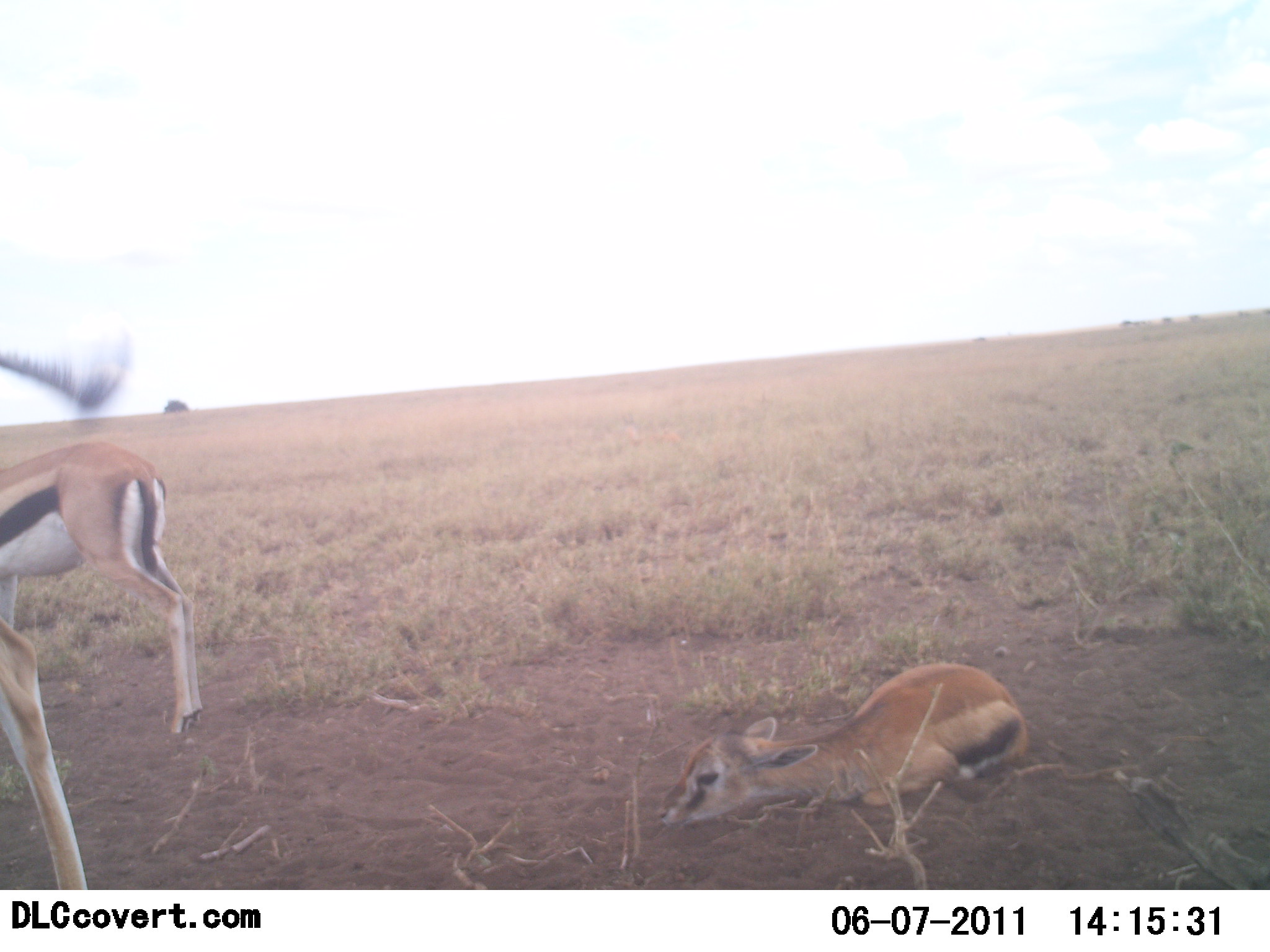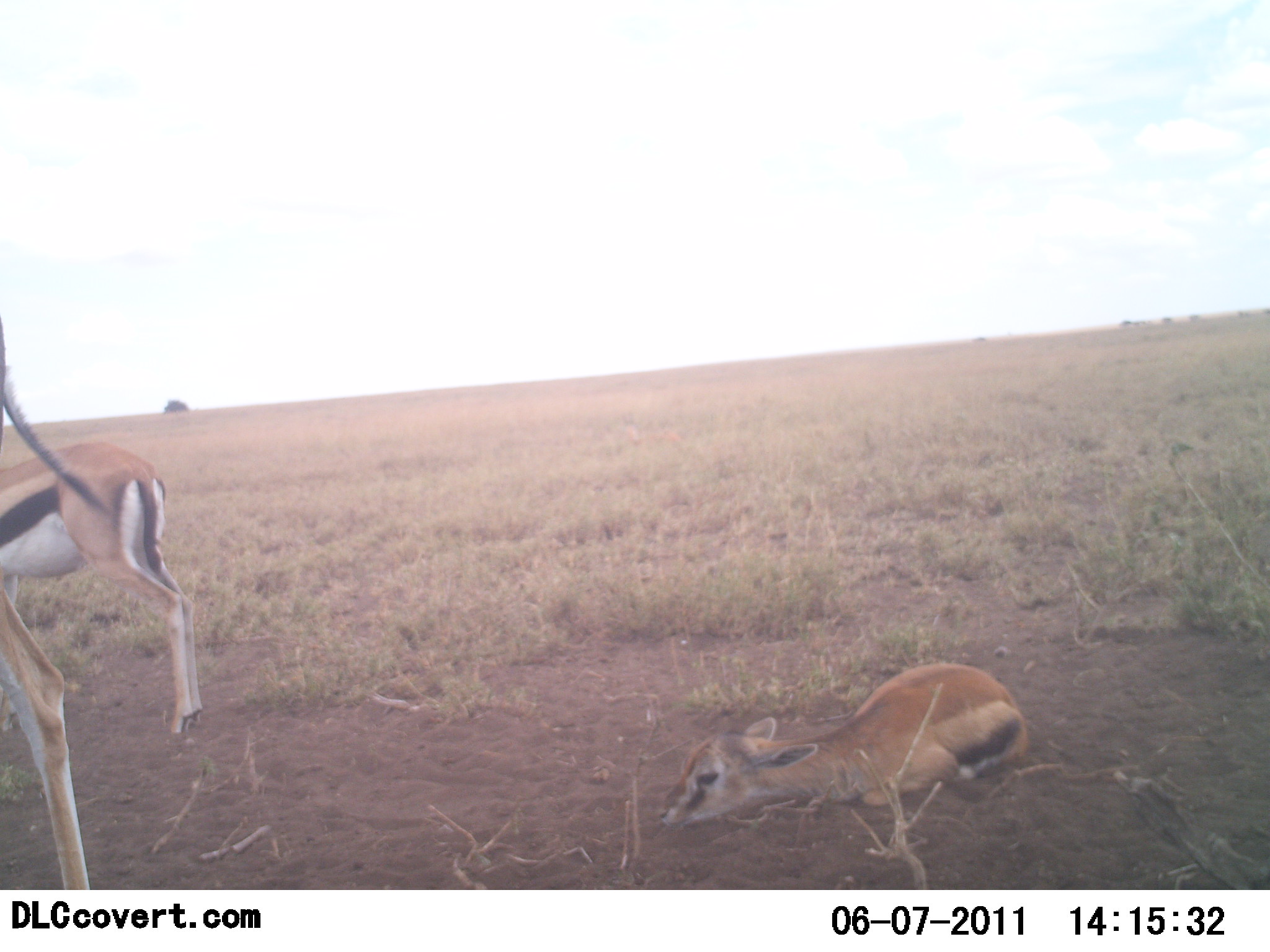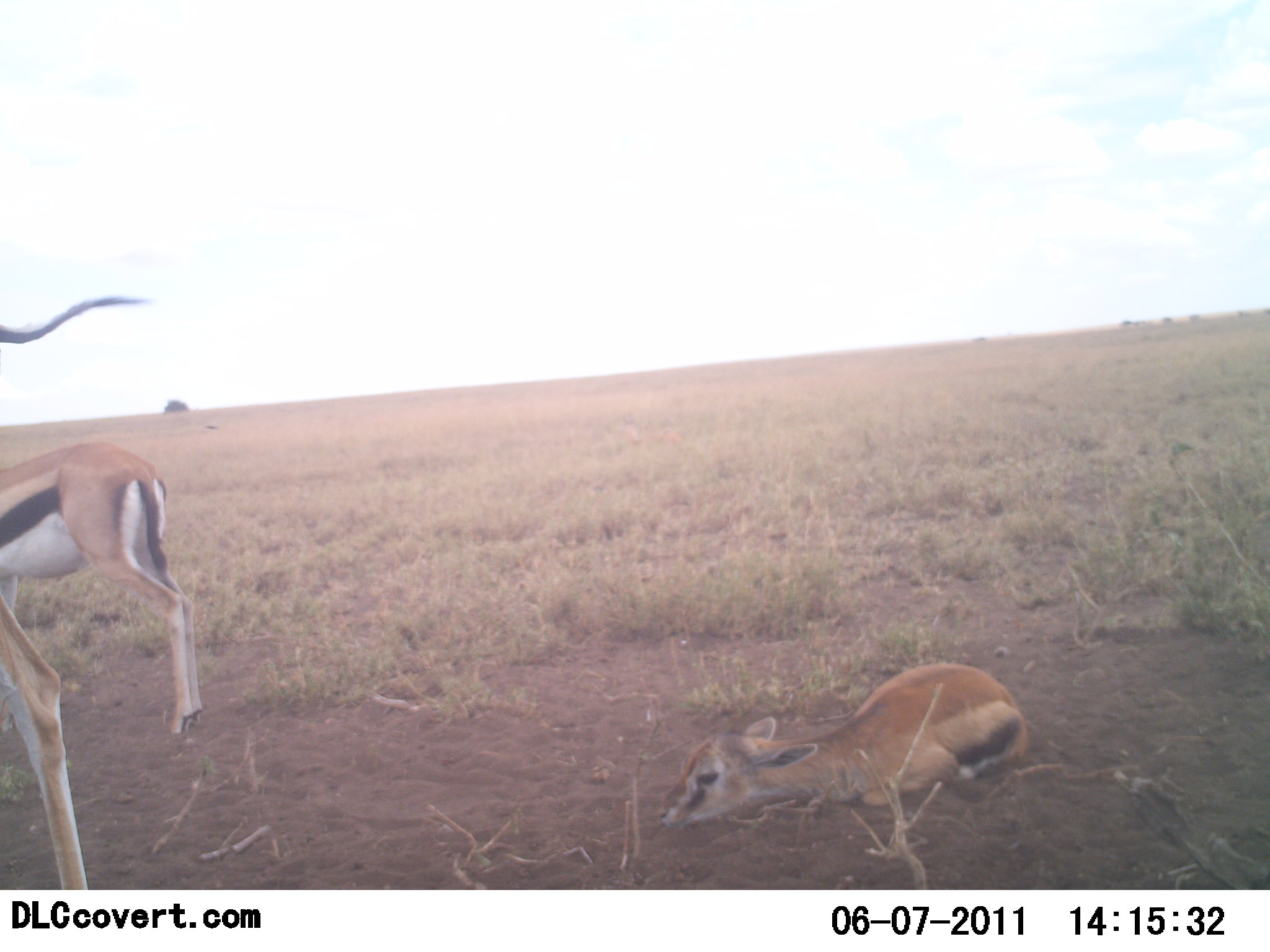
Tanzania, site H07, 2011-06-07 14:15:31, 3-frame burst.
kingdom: Animalia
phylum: Chordata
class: Mammalia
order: Artiodactyla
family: Bovidae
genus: Eudorcas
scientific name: Eudorcas thomsonii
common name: thomson's gazelle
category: gazellethomsons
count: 3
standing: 93%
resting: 86%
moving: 0%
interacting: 0%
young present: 93%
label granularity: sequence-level